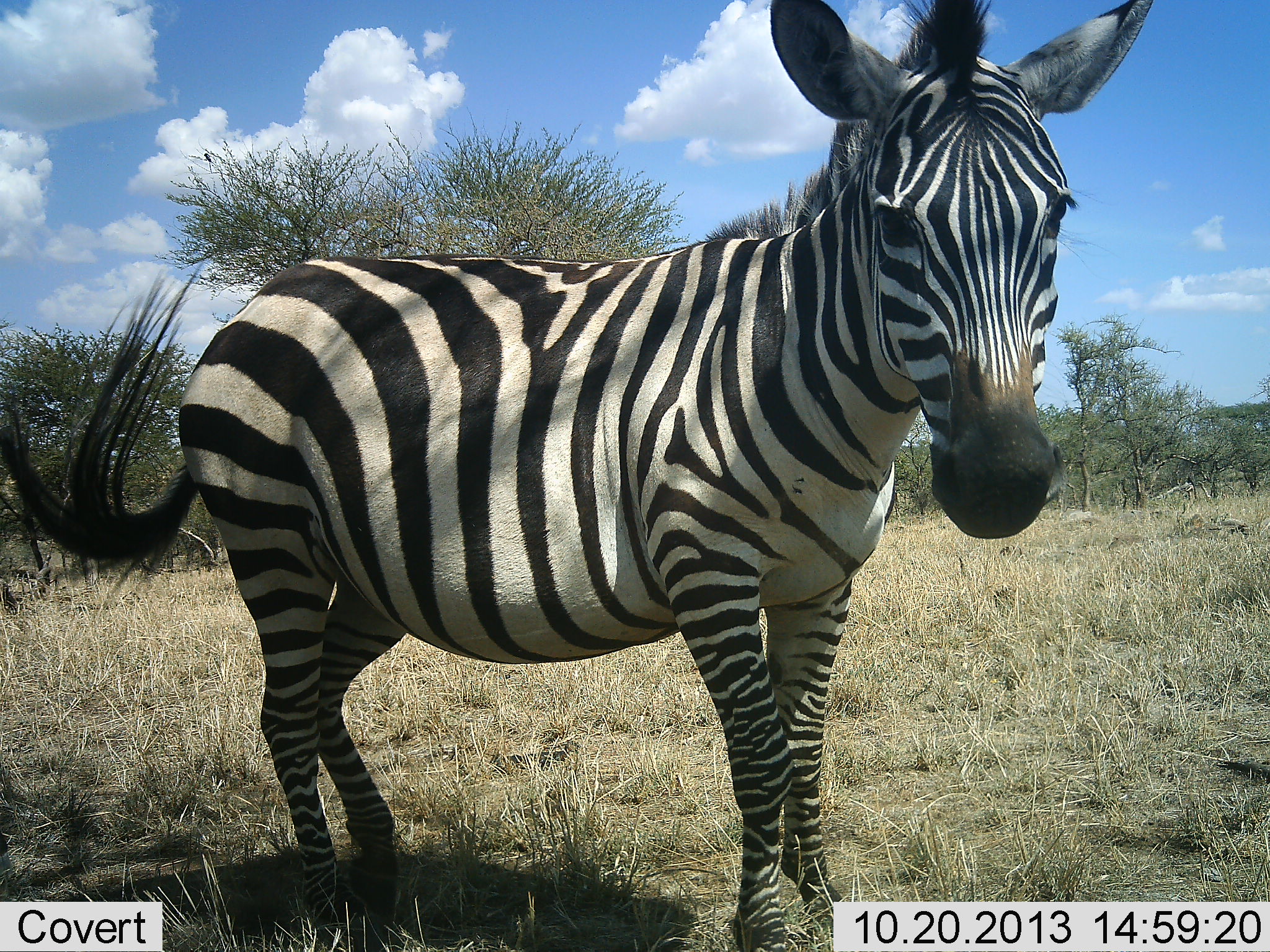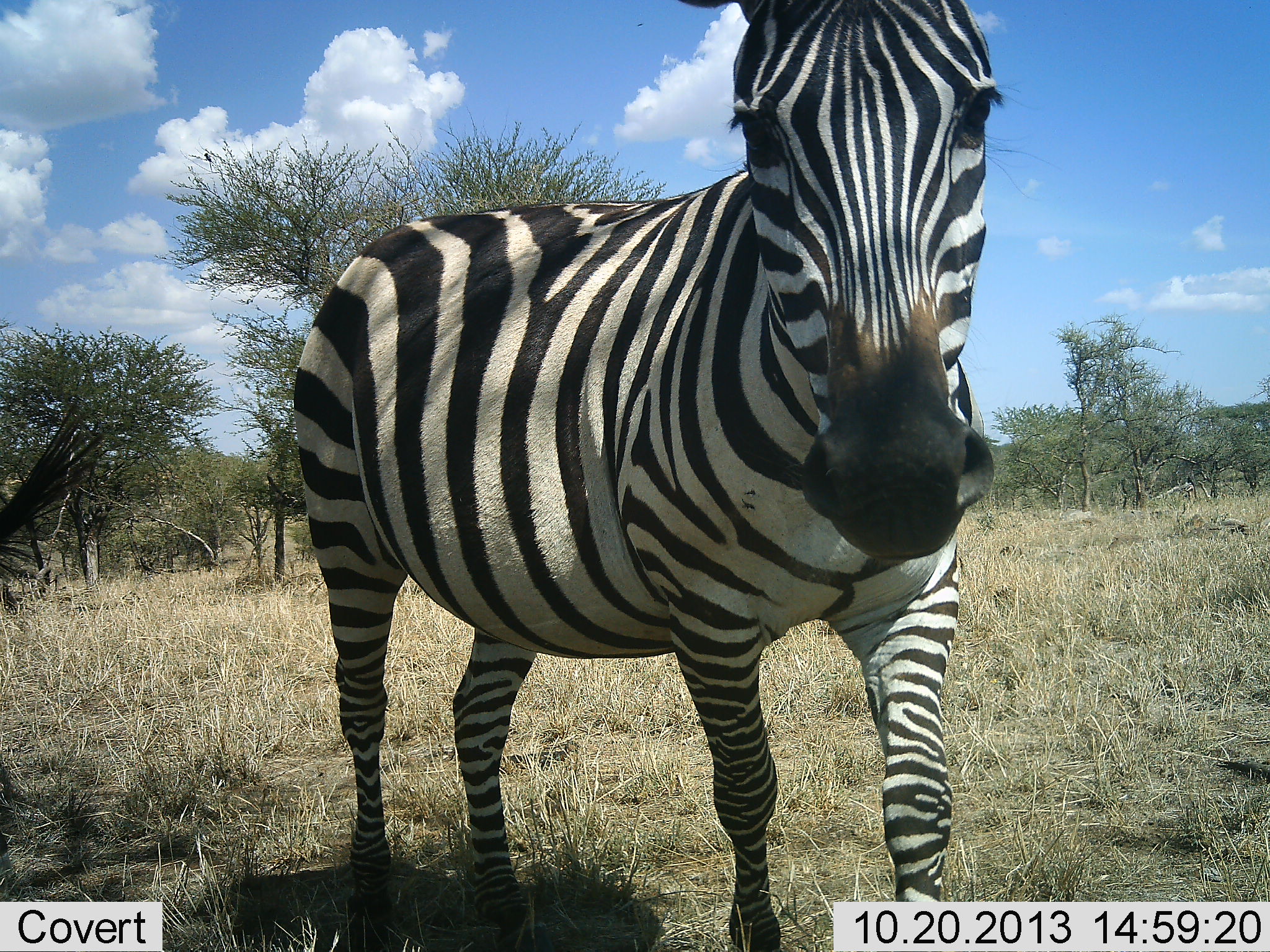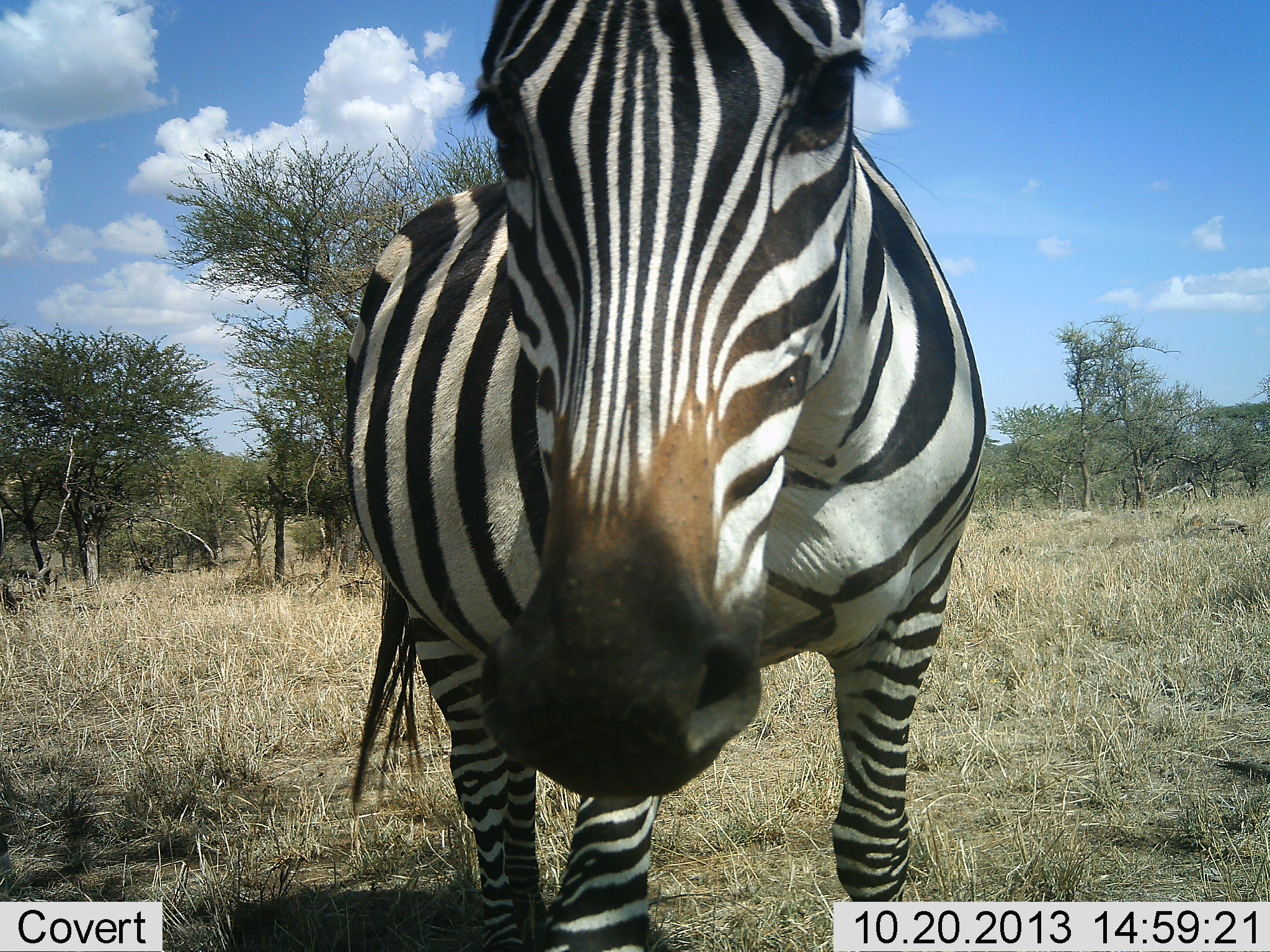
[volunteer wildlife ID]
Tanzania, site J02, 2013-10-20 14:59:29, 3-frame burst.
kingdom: Animalia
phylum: Chordata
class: Mammalia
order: Perissodactyla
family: Equidae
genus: Equus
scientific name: Equus quagga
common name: plains zebra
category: zebra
Zebra (plains zebra) (Equus quagga), count 1. Behavior (volunteer vote fractions): standing 55%, resting 5%, moving 60%, interacting 0%. Young present (vote fraction): 0%. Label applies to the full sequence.